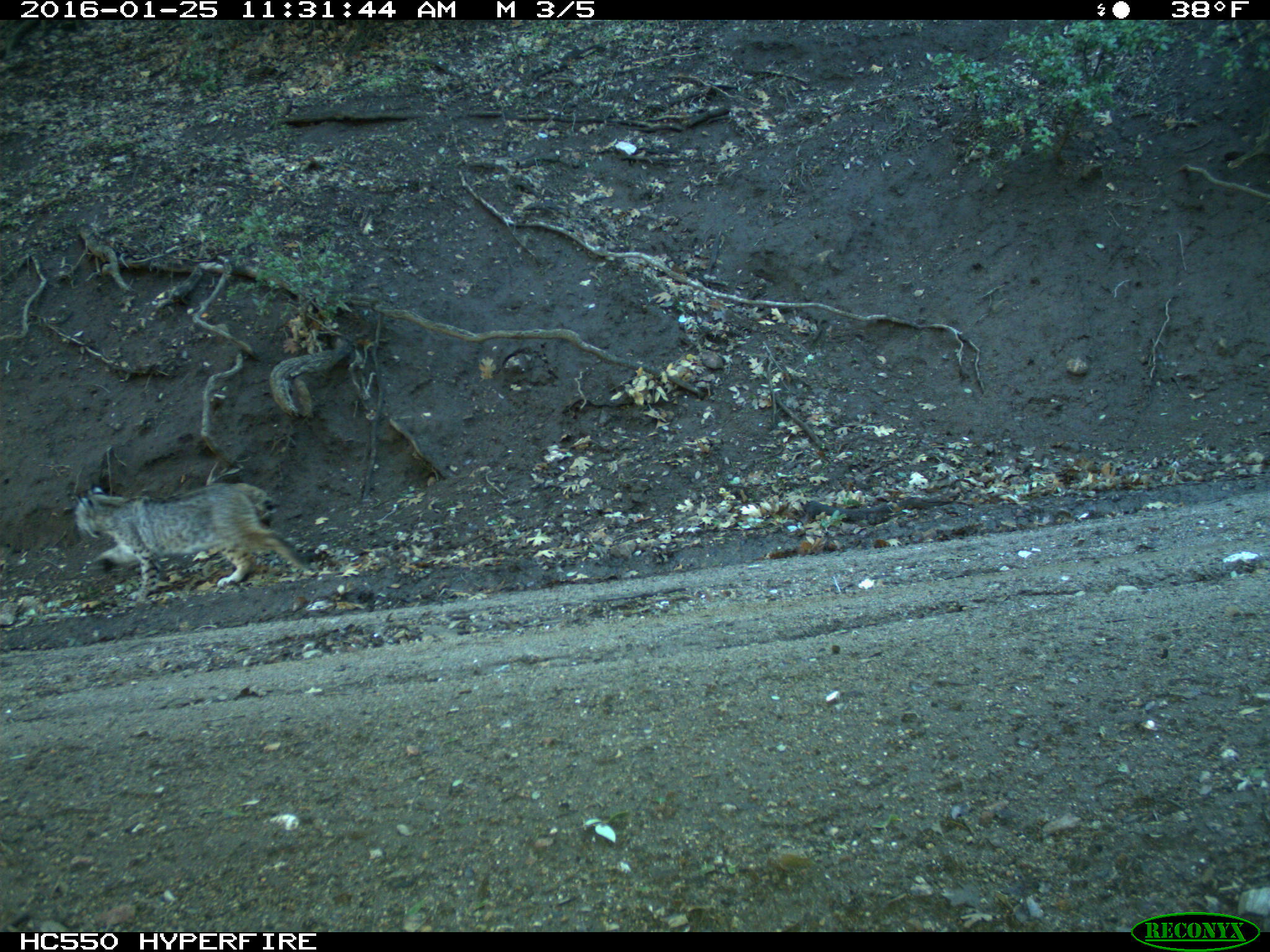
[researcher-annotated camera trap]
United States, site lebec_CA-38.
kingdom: Animalia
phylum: Chordata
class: Mammalia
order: Carnivora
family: Felidae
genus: Lynx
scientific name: Lynx rufus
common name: bobcat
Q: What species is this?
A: Lynx rufus (bobcat).